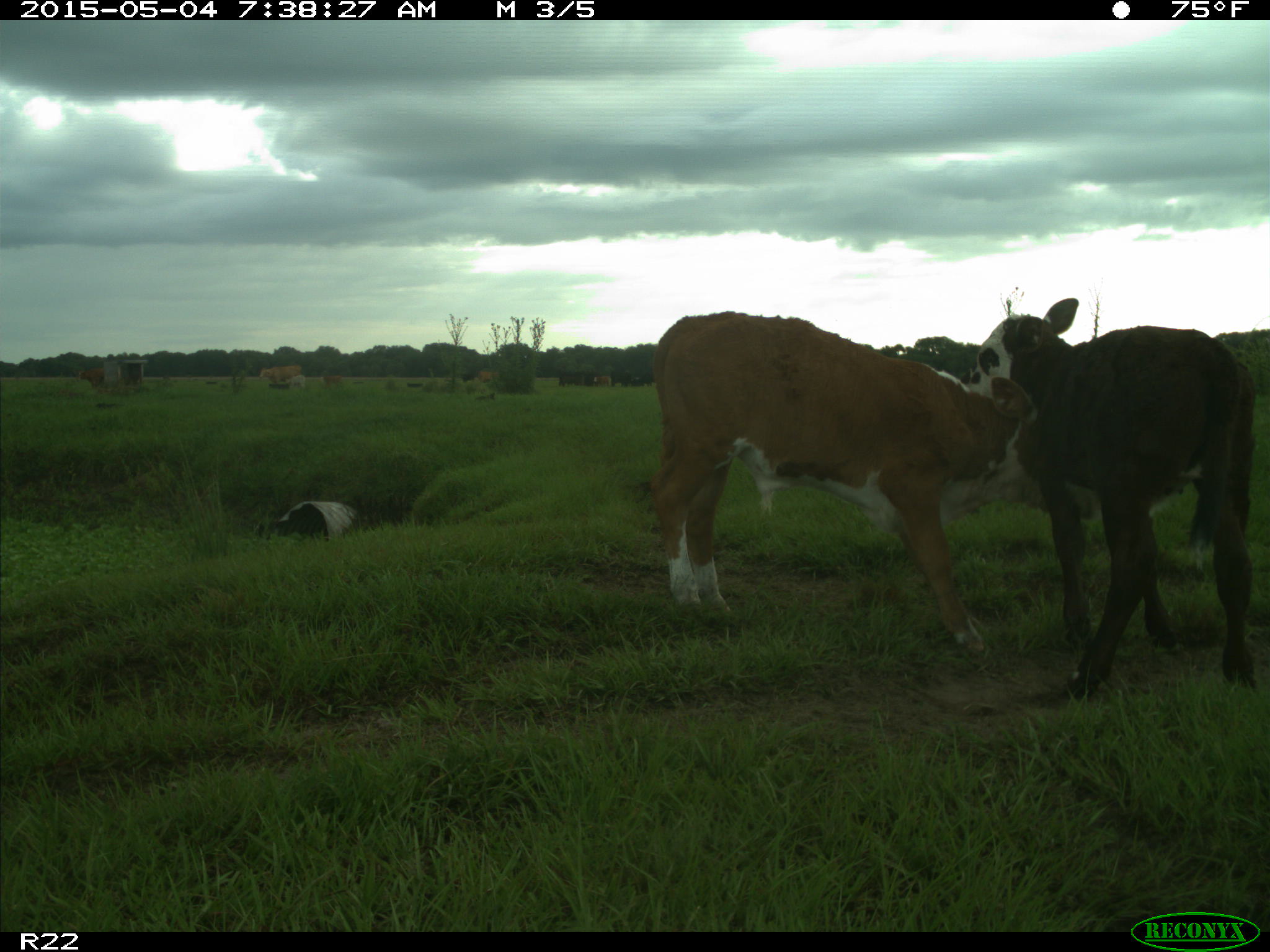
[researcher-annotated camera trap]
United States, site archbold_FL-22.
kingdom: Animalia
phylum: Chordata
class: Mammalia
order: Artiodactyla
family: Bovidae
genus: Bos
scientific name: Bos taurus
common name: domestic cow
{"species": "Bos taurus (domestic cow)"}